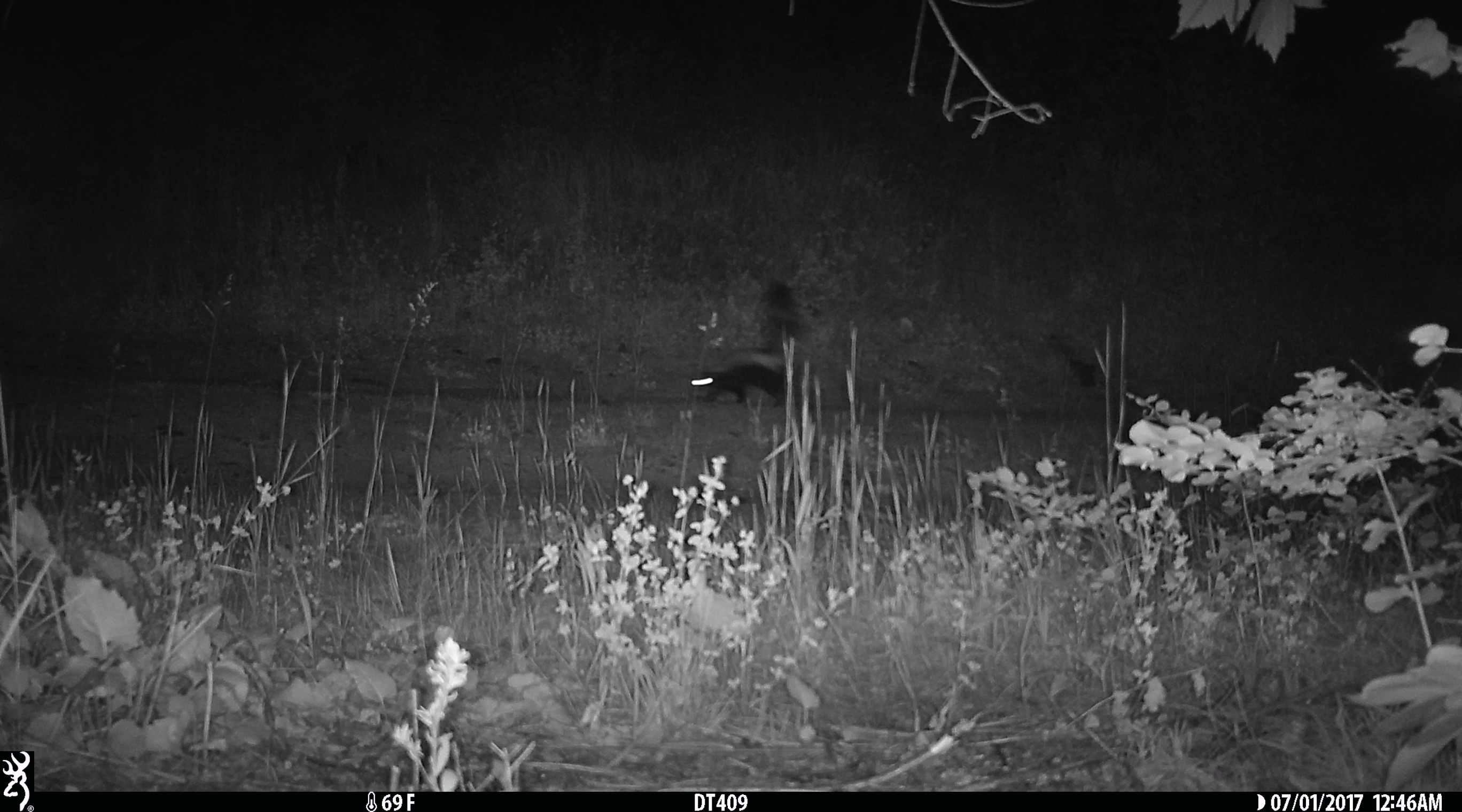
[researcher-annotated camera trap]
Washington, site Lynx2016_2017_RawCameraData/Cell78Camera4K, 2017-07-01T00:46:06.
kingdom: Animalia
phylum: Chordata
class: Mammalia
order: Carnivora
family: Mephitidae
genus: Mephitis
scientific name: Mephitis mephitis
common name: striped skunk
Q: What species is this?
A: Mephitis mephitis (striped skunk).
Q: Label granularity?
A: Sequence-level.